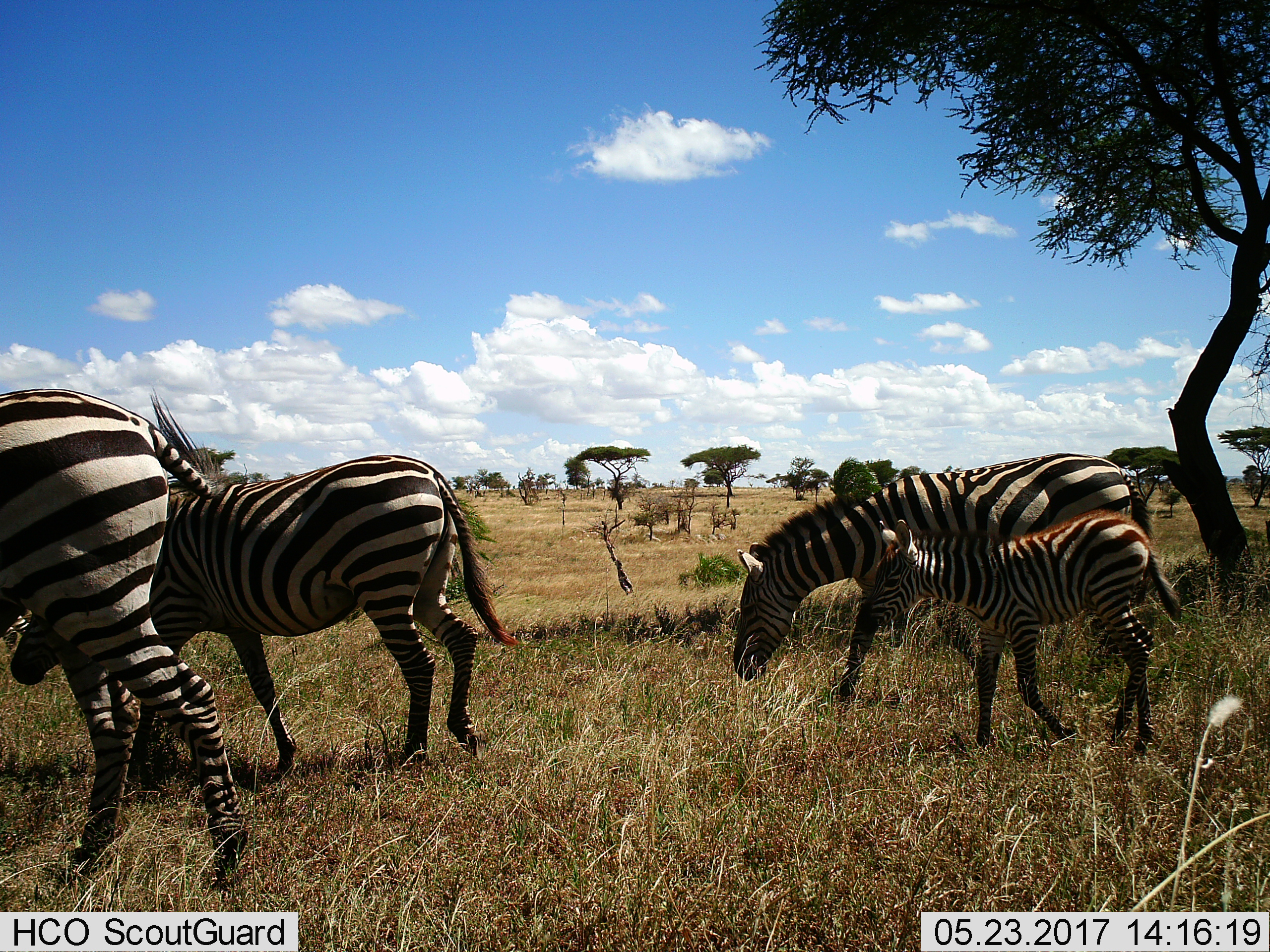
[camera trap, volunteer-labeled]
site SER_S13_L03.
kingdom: Animalia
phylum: Chordata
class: Mammalia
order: Perissodactyla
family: Equidae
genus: Equus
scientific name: Equus quagga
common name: plains zebra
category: zebraplains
Zebraplains (plains zebra) (Equus quagga), count 4. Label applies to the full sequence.